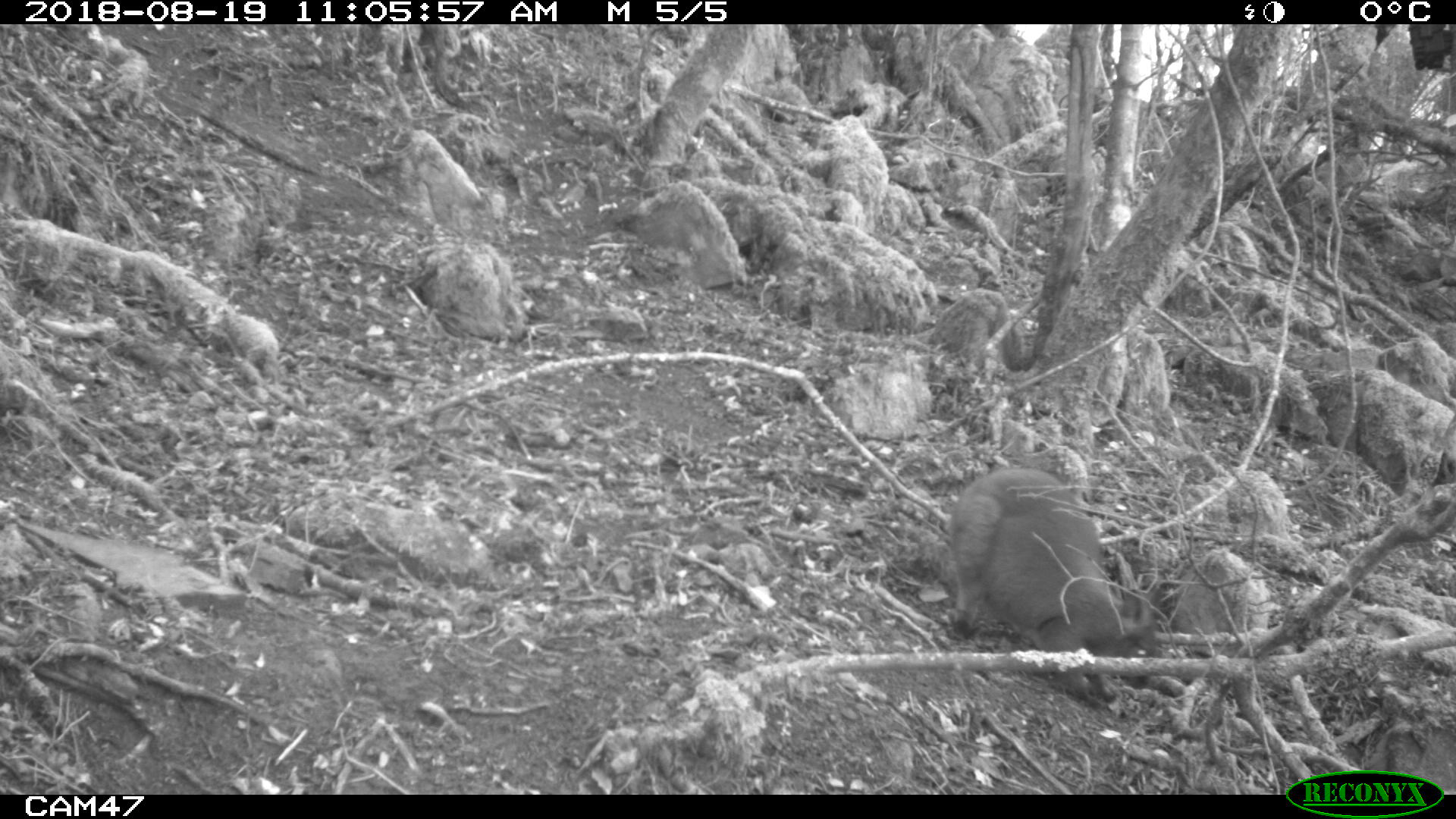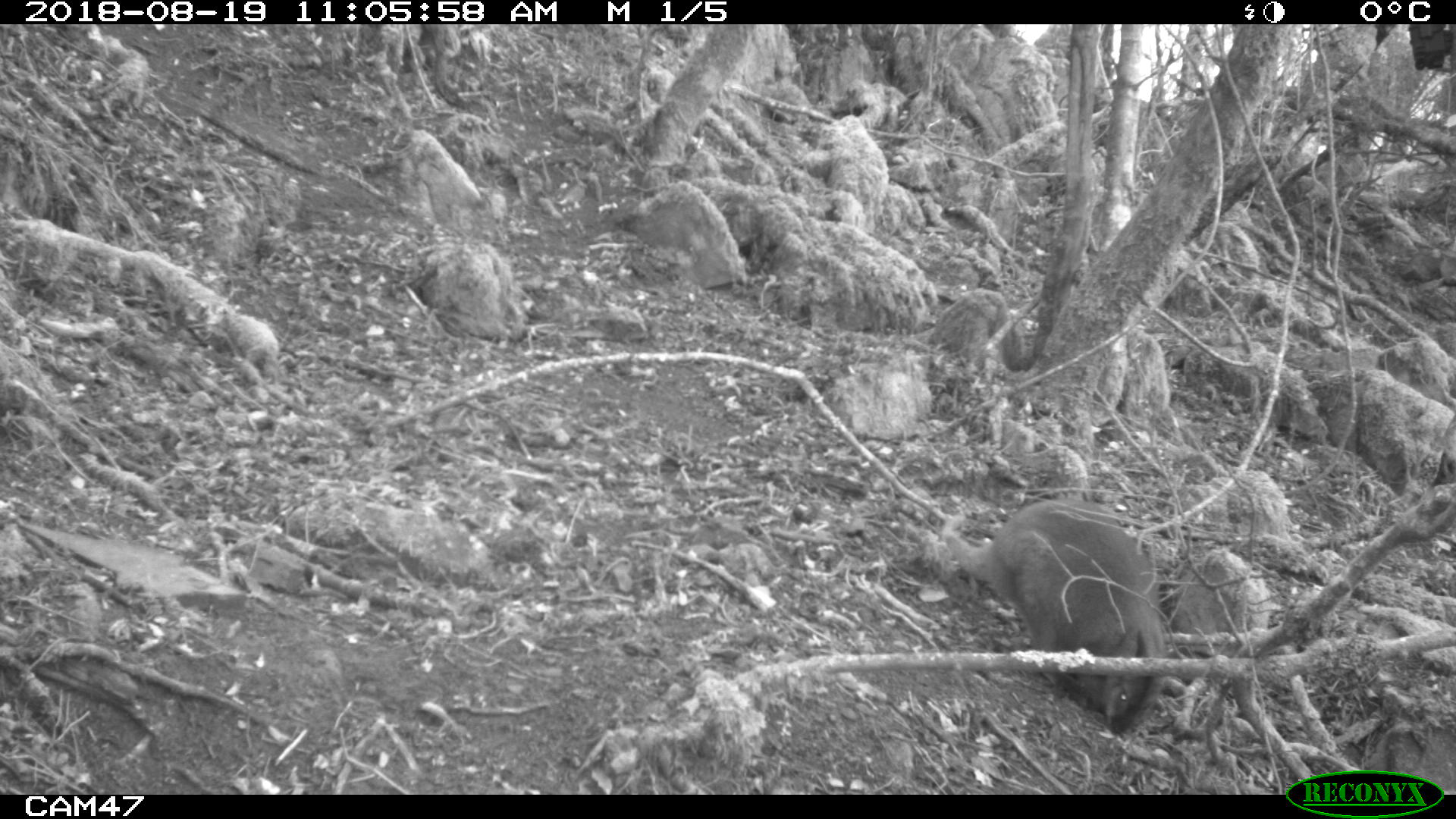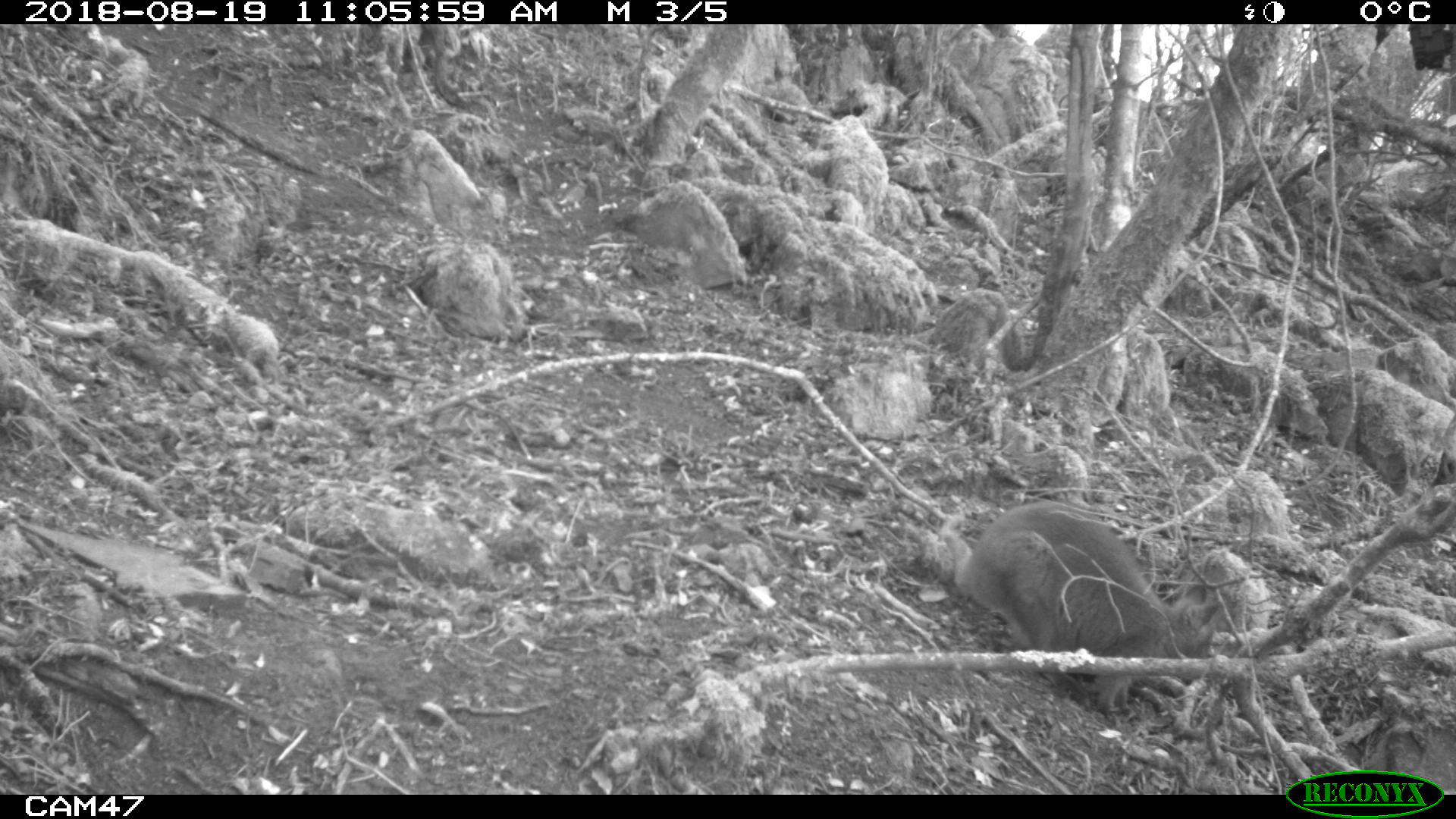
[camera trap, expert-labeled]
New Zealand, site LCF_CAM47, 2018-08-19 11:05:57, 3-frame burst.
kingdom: Animalia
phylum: Chordata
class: Mammalia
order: Diprotodontia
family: Macropodidae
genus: Notamacropus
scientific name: Notamacropus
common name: wallaby